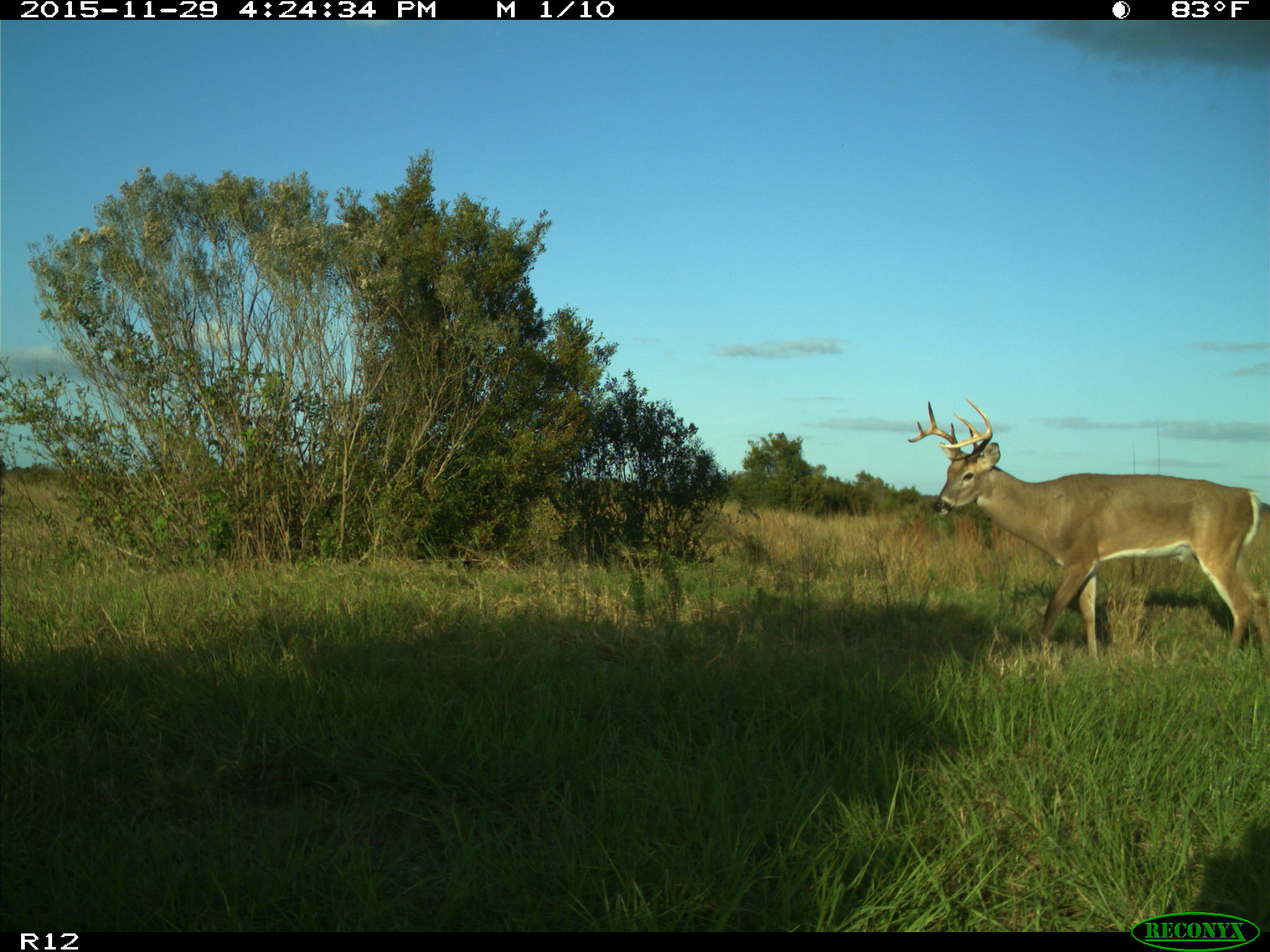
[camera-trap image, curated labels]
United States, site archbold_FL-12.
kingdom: Animalia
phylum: Chordata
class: Mammalia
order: Artiodactyla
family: Cervidae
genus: Odocoileus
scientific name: Odocoileus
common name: deer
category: unidentified deer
Unidentified deer (deer) (Odocoileus).